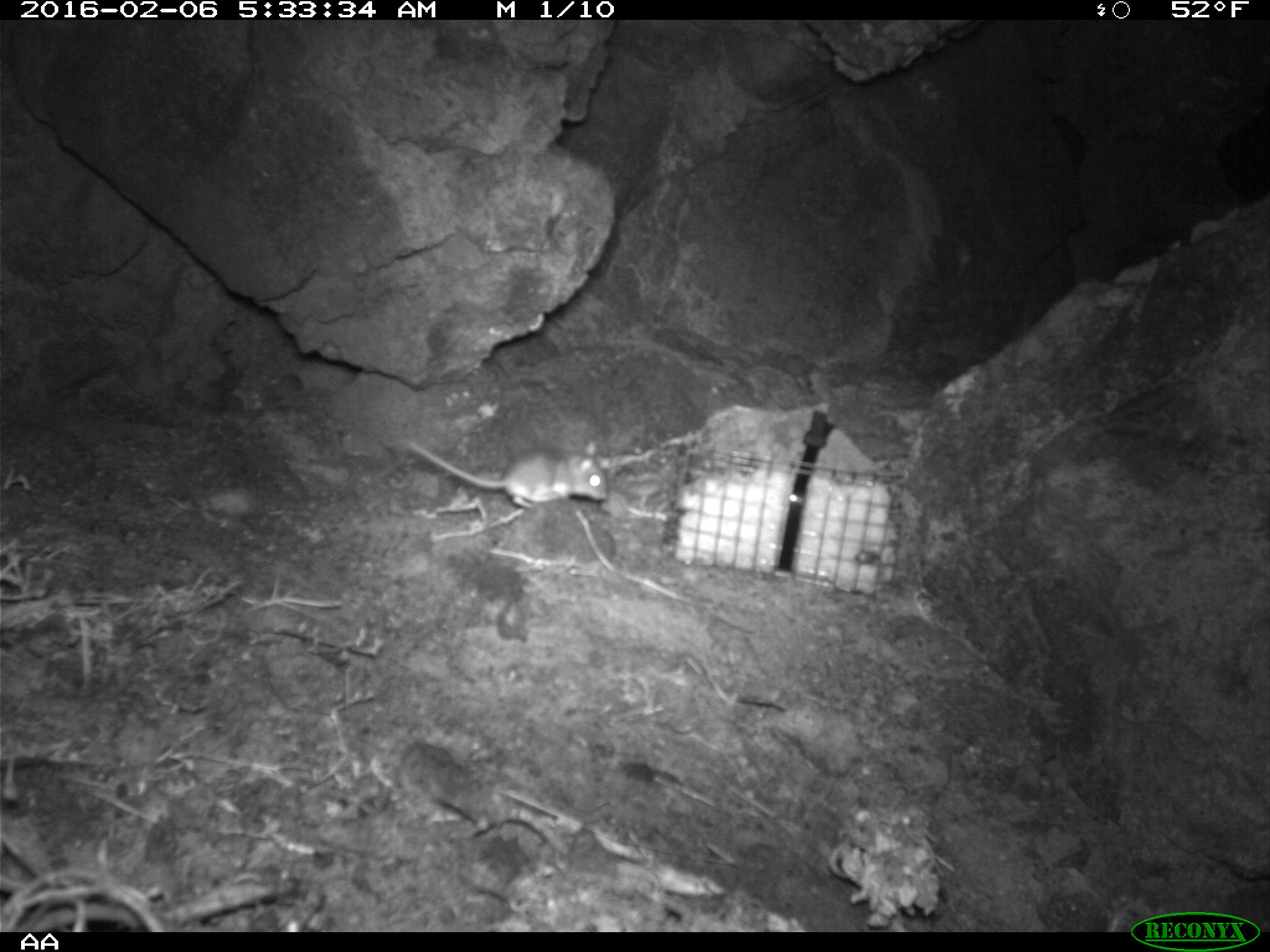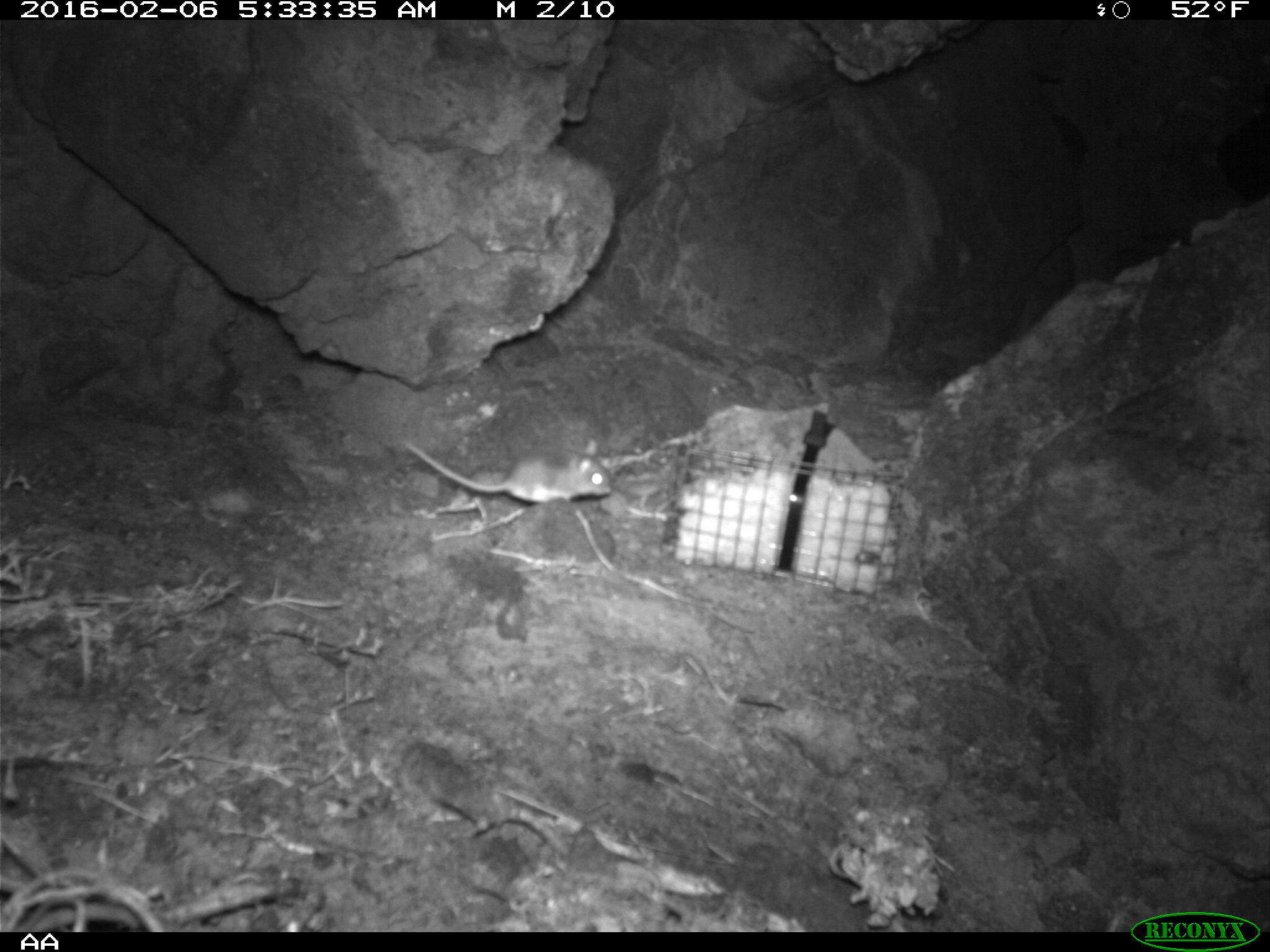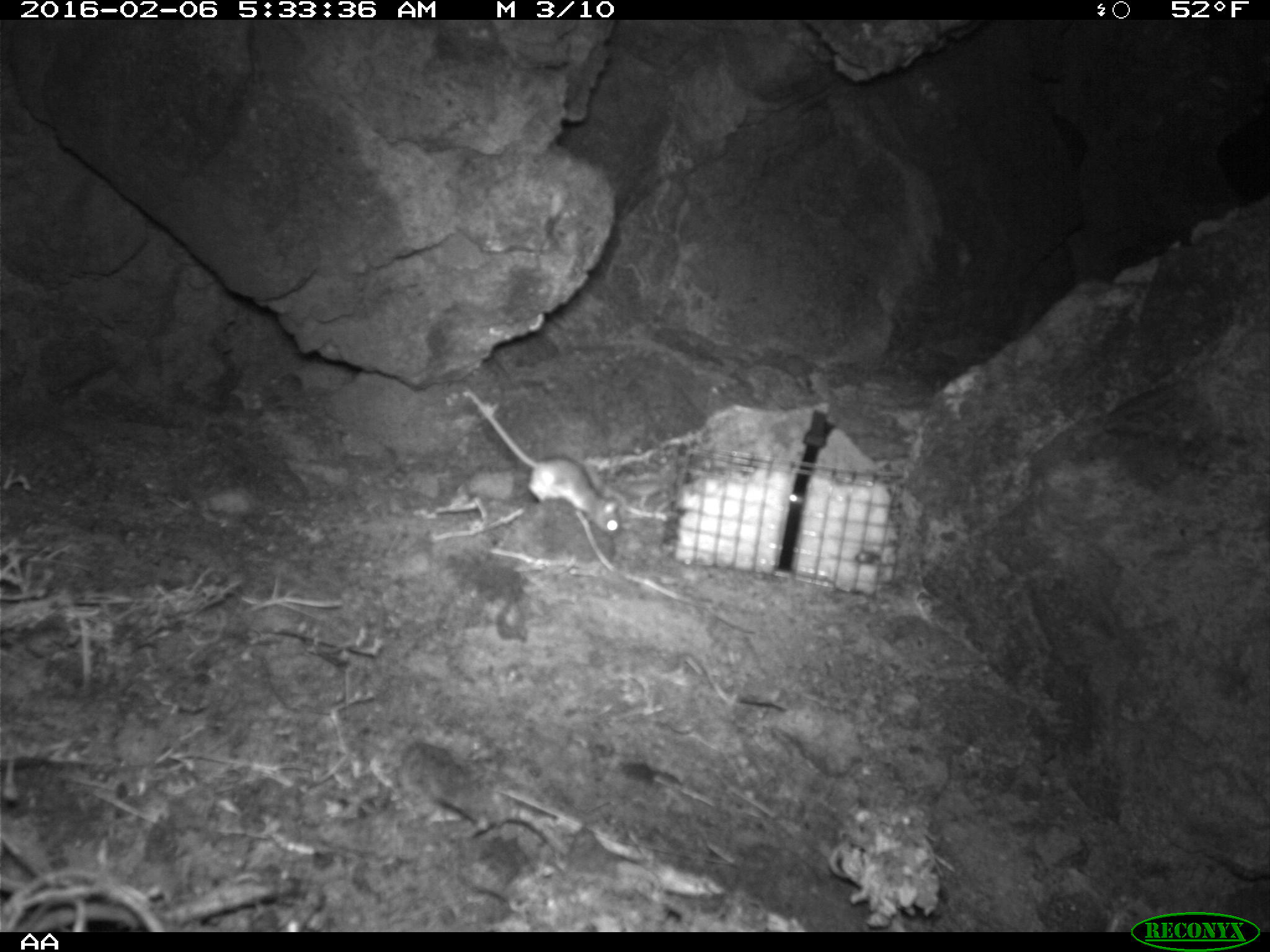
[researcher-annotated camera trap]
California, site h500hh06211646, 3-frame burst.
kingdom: Animalia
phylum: Chordata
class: Mammalia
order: Rodentia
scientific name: Rodentia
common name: rodent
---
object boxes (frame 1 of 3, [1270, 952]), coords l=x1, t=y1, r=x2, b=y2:
rodent: l=409, t=441, r=611, b=507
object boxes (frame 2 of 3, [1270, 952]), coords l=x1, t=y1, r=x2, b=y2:
rodent: l=401, t=436, r=613, b=503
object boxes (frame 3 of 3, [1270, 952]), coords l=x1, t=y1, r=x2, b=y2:
rodent: l=462, t=386, r=624, b=537